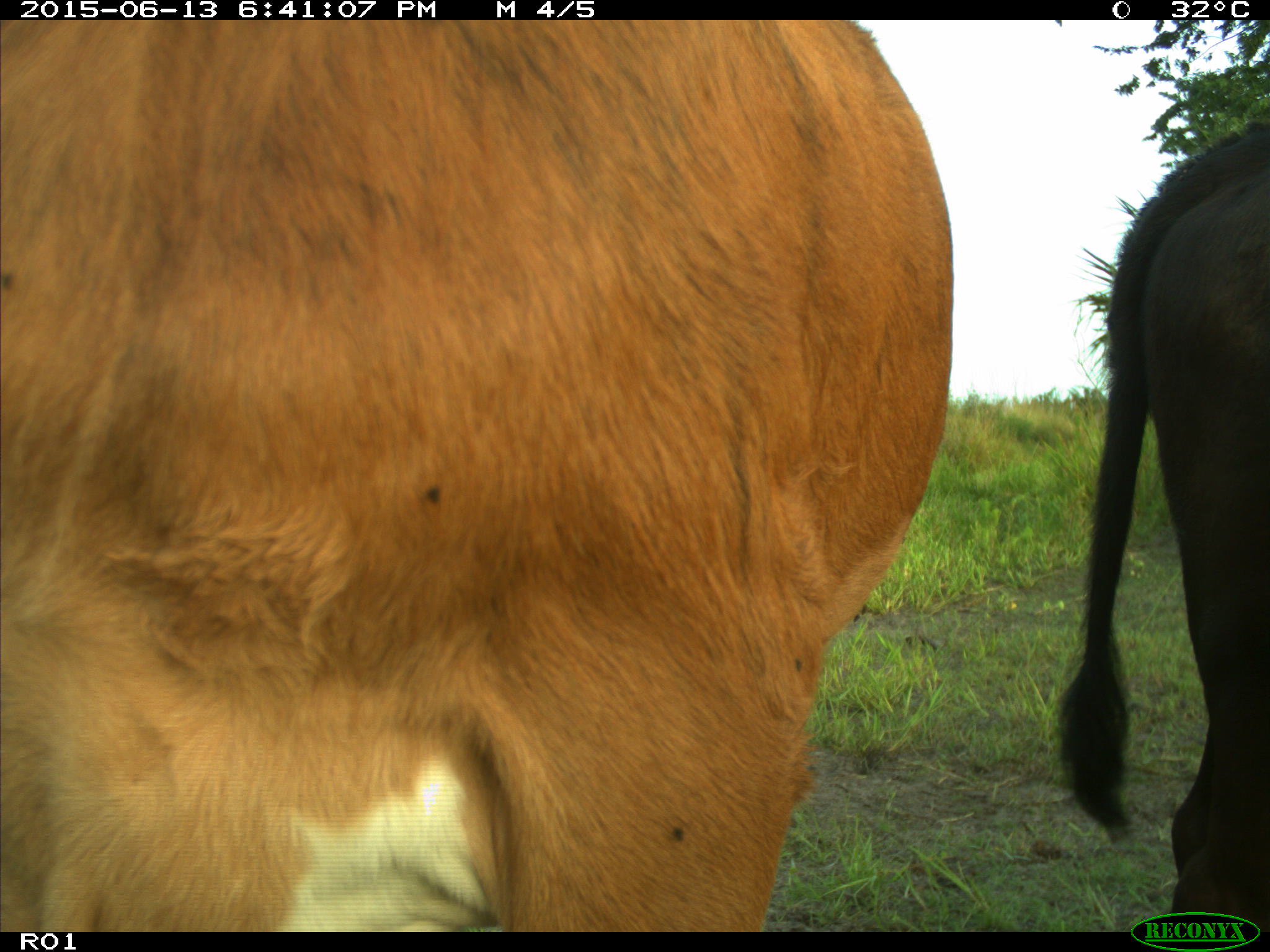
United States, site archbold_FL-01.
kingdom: Animalia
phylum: Chordata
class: Mammalia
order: Artiodactyla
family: Bovidae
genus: Bos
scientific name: Bos taurus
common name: domestic cow